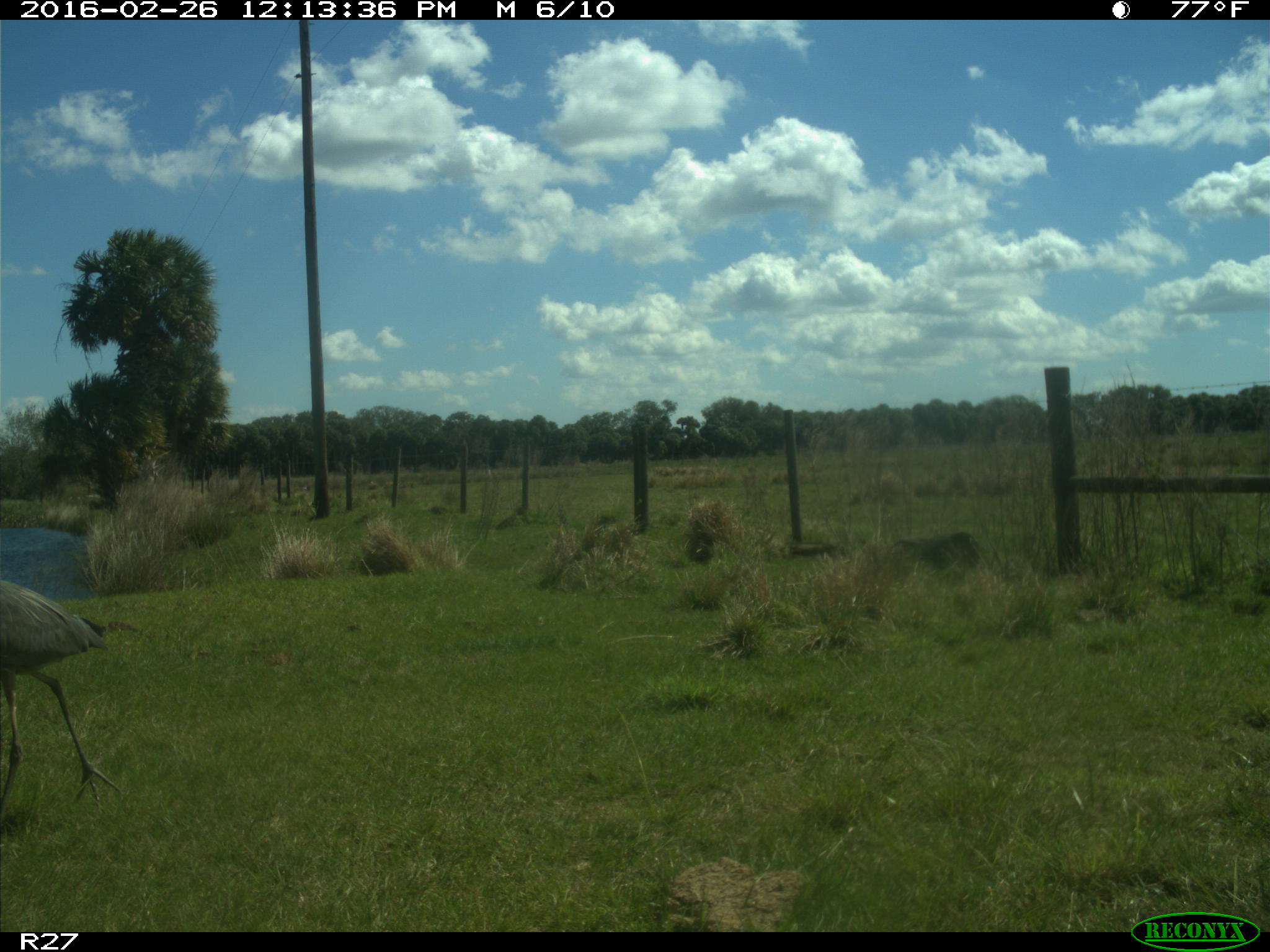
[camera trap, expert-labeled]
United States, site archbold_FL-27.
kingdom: Animalia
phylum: Chordata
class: Aves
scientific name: Aves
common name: birds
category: unidentified bird